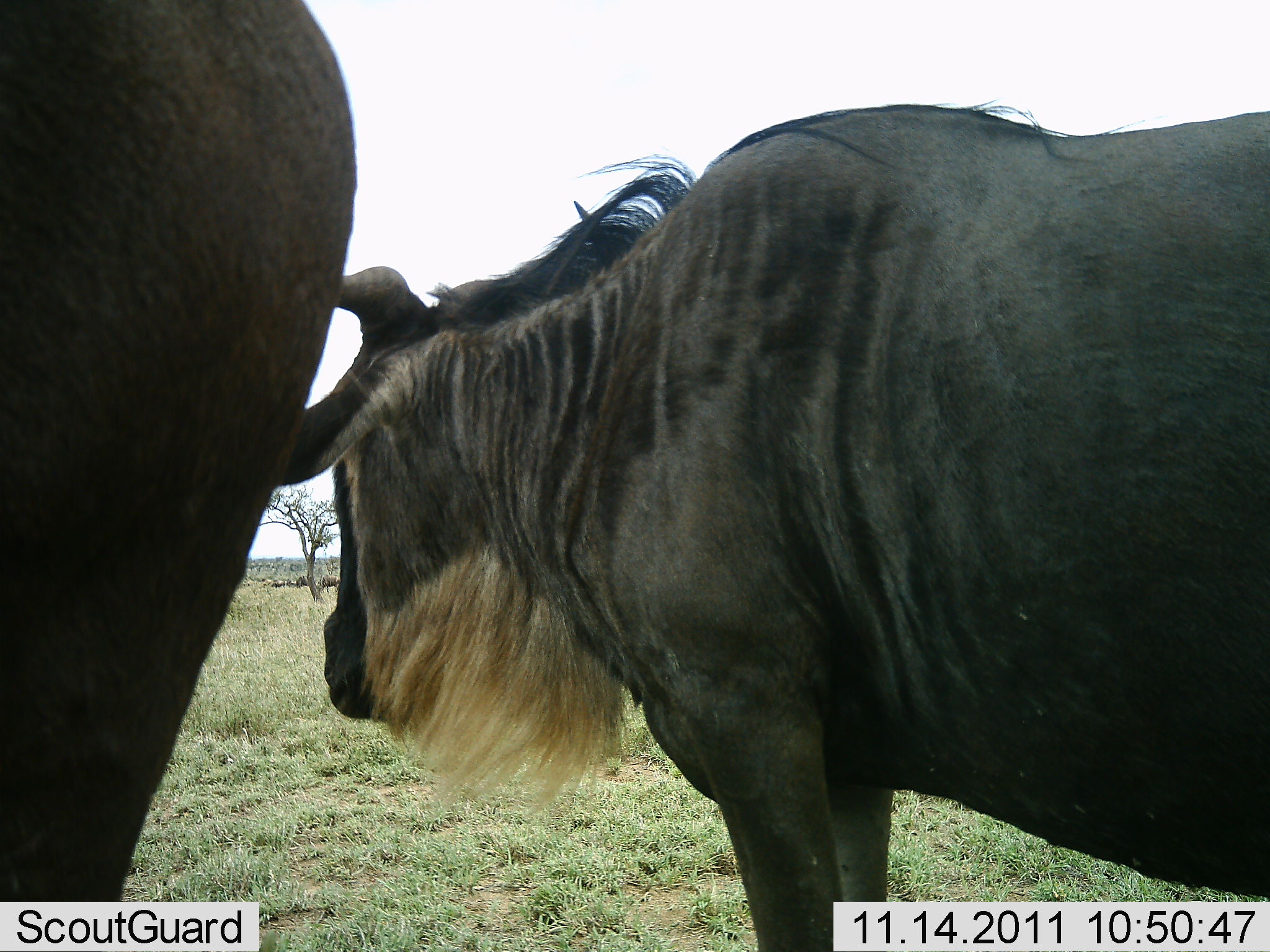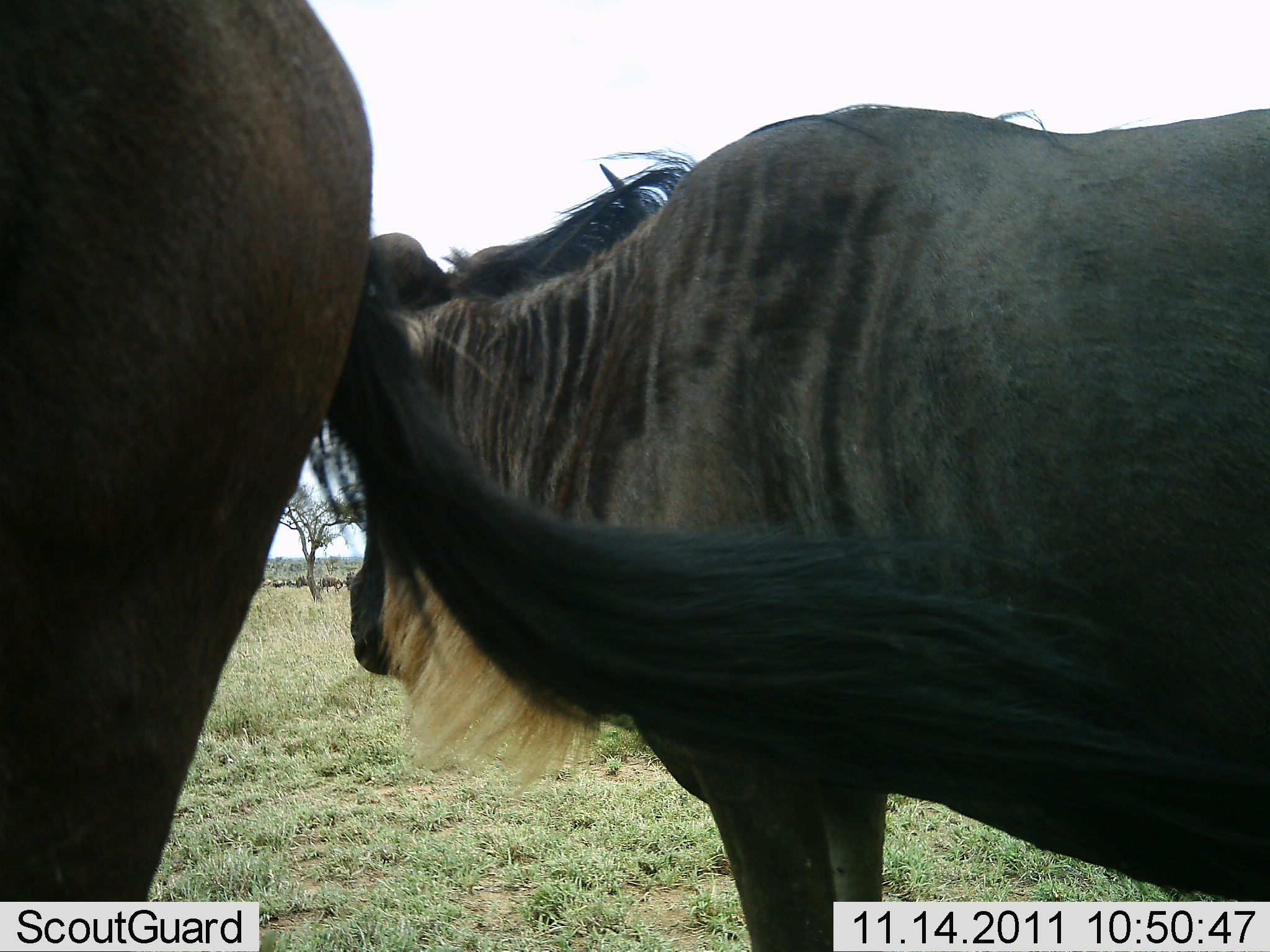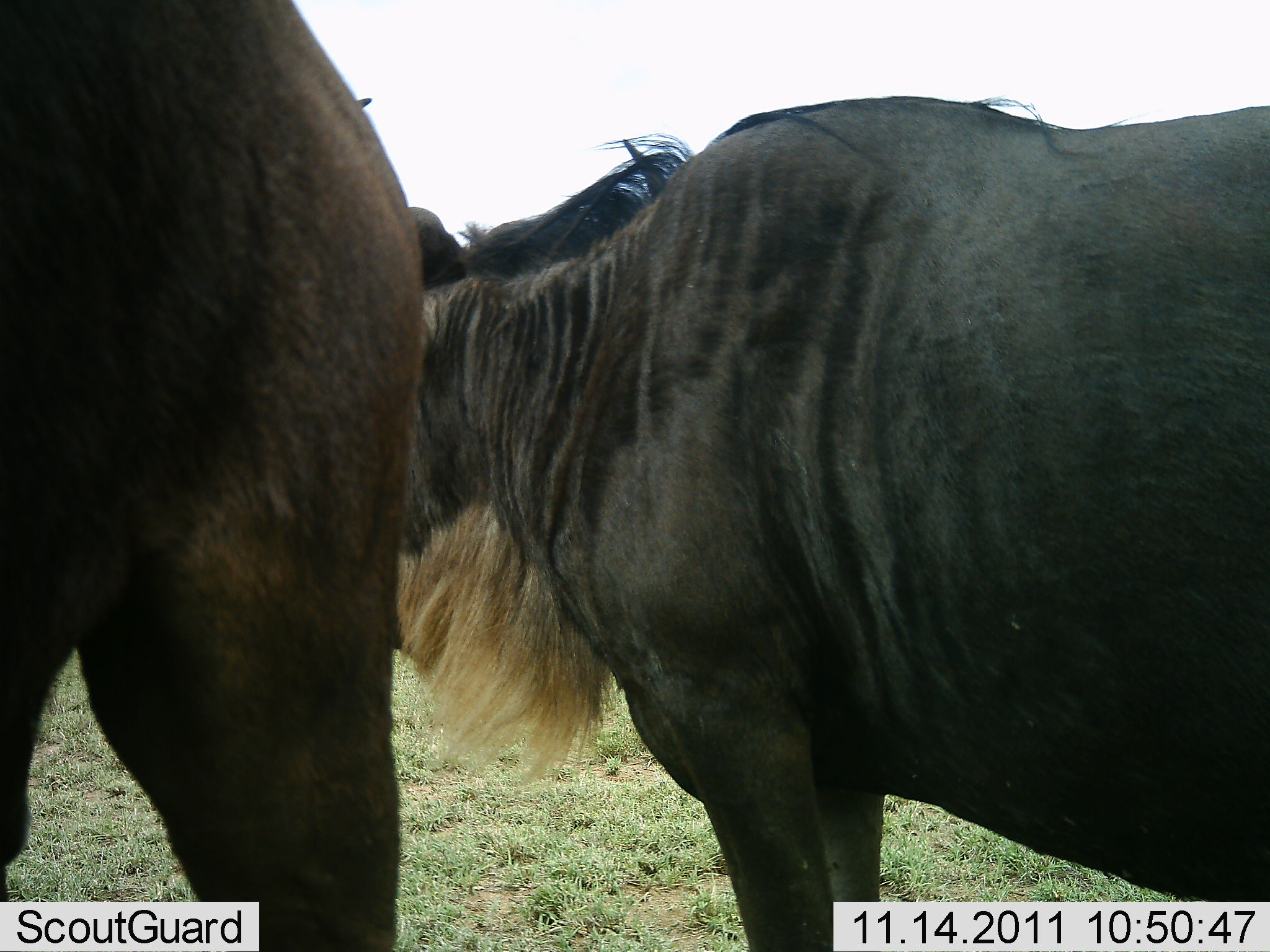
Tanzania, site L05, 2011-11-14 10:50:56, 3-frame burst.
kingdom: Animalia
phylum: Chordata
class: Mammalia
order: Artiodactyla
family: Bovidae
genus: Connochaetes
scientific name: Connochaetes taurinus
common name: blue wildebeest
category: wildebeest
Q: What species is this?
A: Wildebeest (blue wildebeest) (Connochaetes taurinus).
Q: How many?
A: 2.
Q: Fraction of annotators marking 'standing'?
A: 83%.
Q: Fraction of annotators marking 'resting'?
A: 0%.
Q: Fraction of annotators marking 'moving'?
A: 8%.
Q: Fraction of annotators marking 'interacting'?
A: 8%.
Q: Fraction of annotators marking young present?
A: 0%.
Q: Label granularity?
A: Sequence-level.